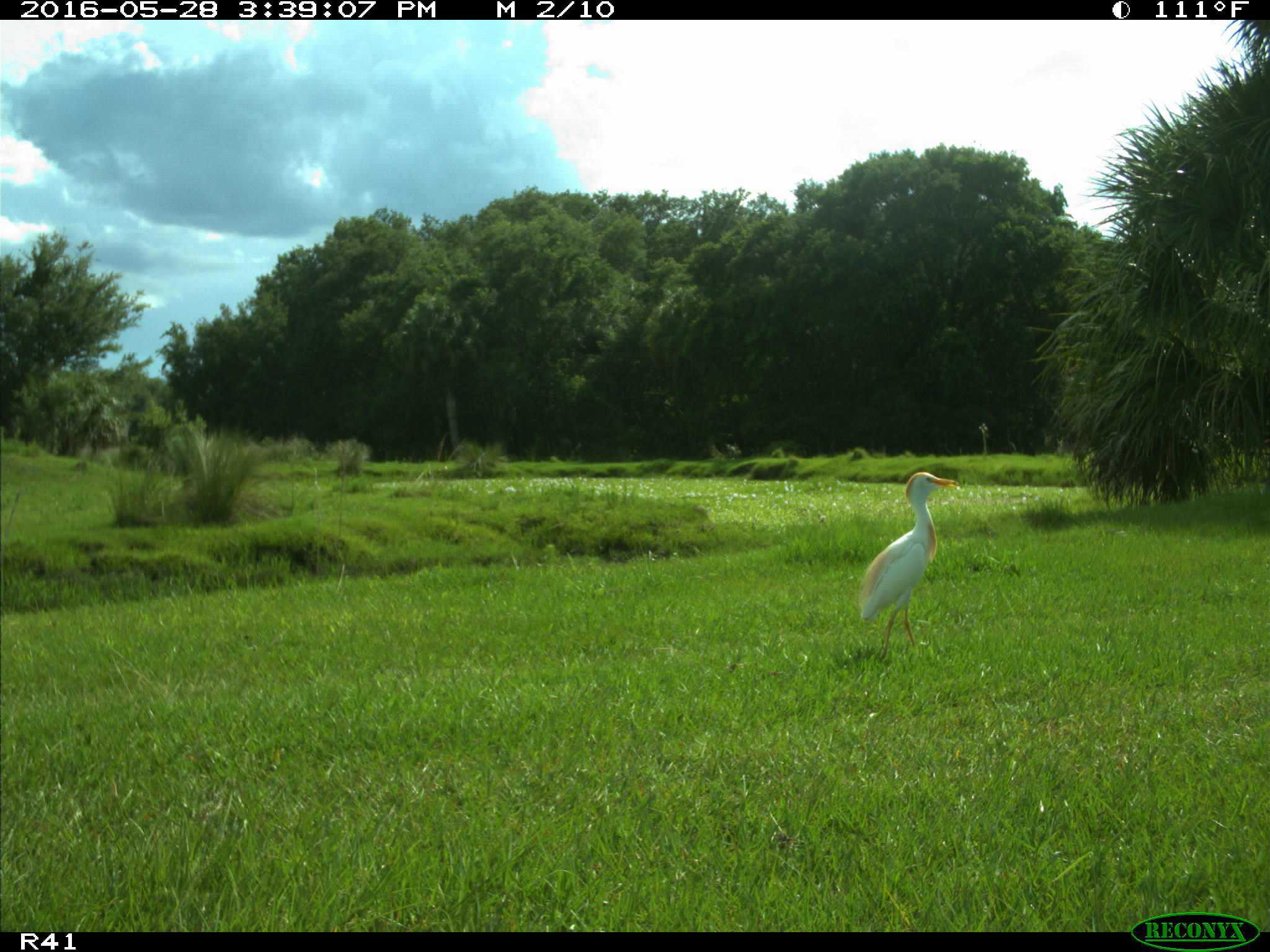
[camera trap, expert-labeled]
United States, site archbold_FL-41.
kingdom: Animalia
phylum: Chordata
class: Aves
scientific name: Aves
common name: birds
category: unidentified bird